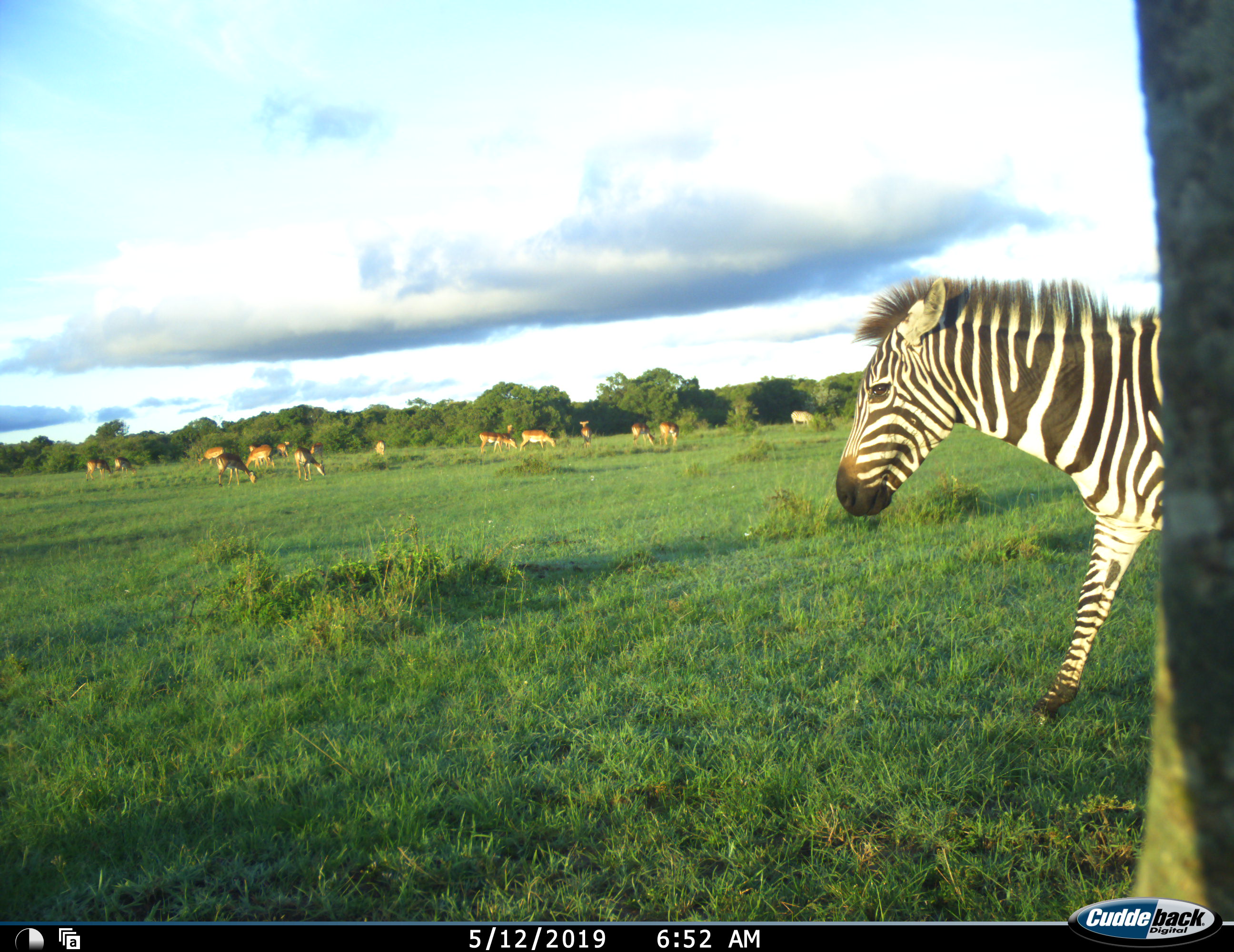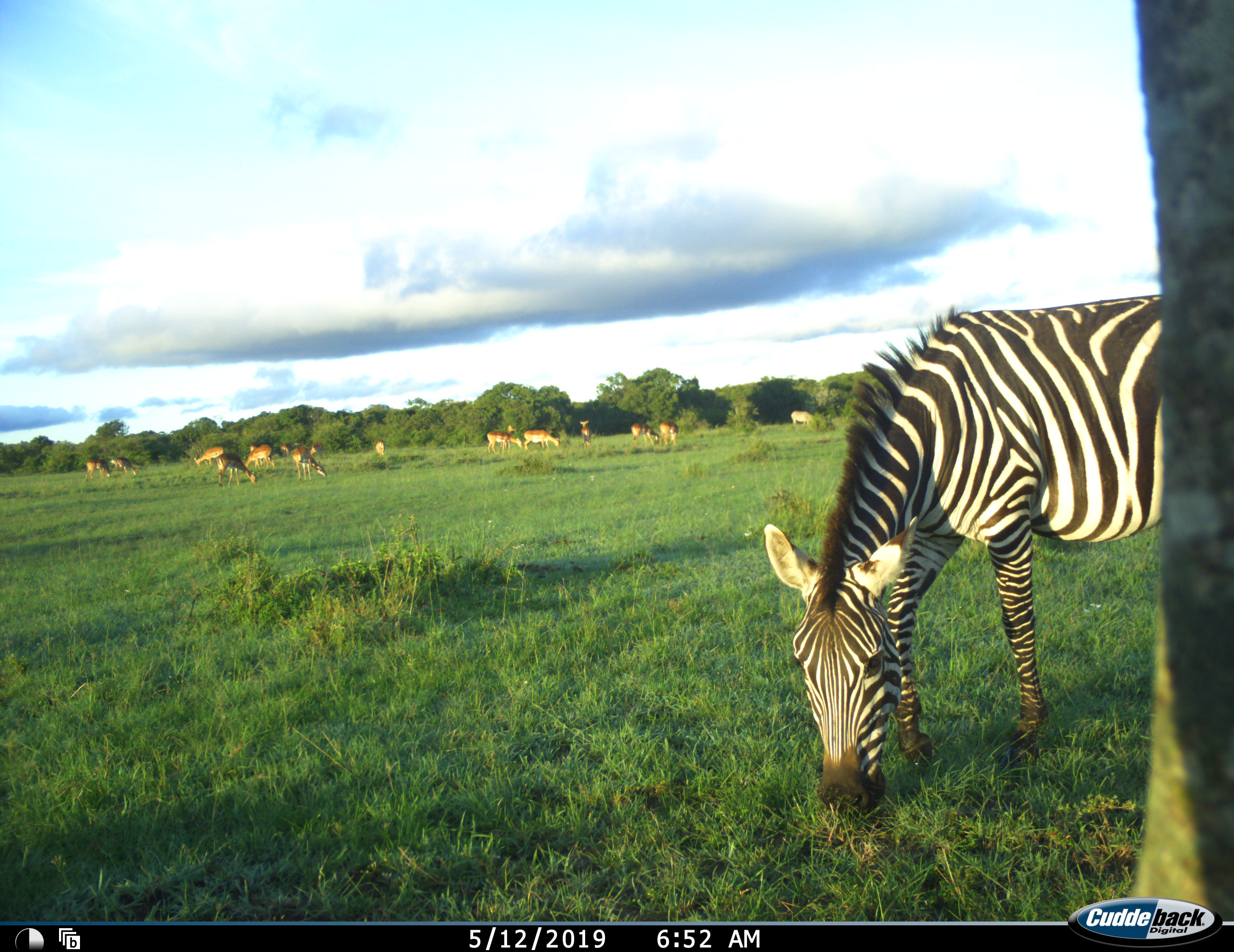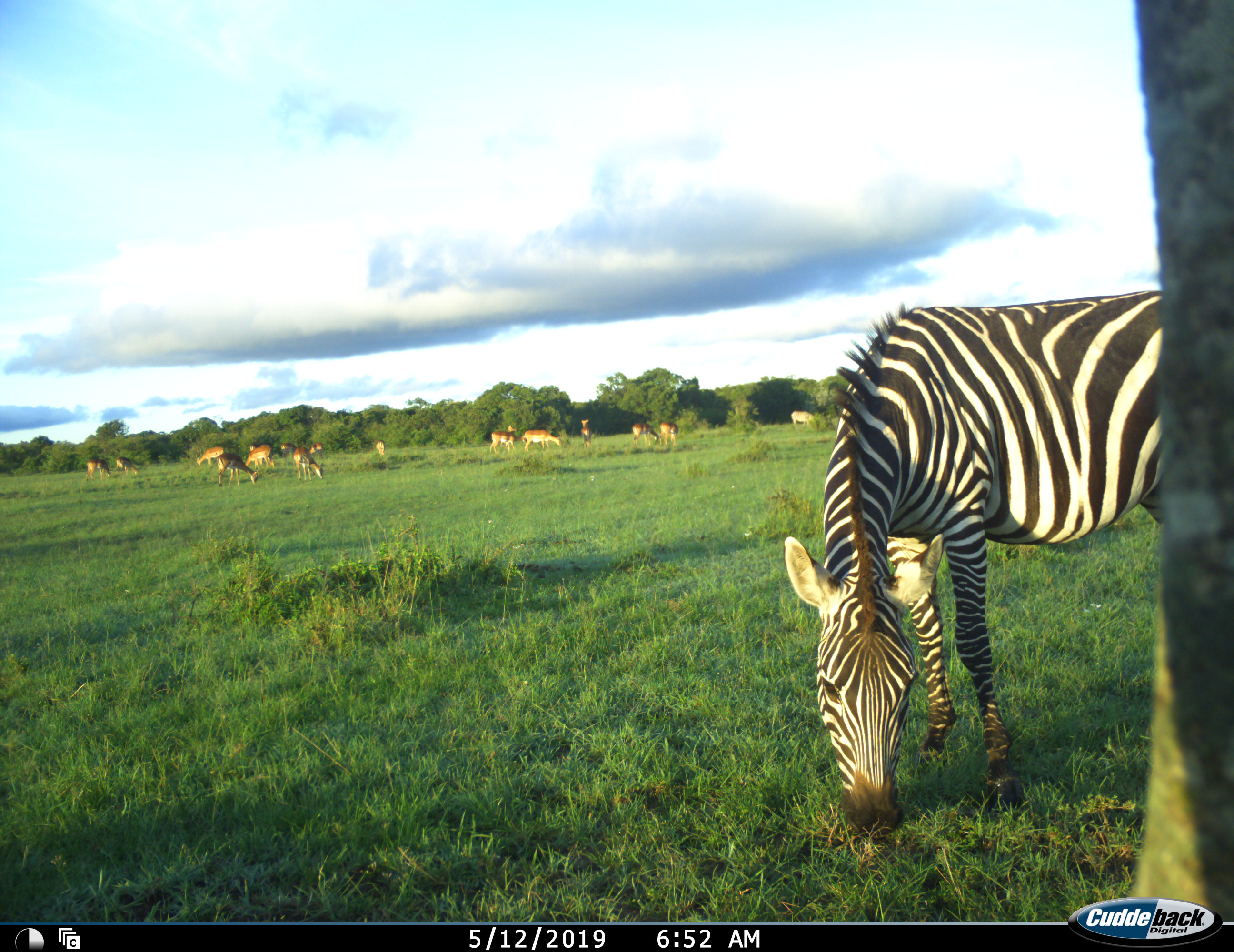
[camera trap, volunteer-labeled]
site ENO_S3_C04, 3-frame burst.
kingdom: Animalia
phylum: Chordata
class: Mammalia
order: Artiodactyla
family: Bovidae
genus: Aepyceros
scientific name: Aepyceros melampus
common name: impala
Impala (Aepyceros melampus), count 11-50. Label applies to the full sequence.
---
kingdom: Animalia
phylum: Chordata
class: Mammalia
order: Perissodactyla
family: Equidae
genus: Equus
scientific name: Equus quagga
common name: plains zebra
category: zebraplains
Zebraplains (plains zebra) (Equus quagga), count 1. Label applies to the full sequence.